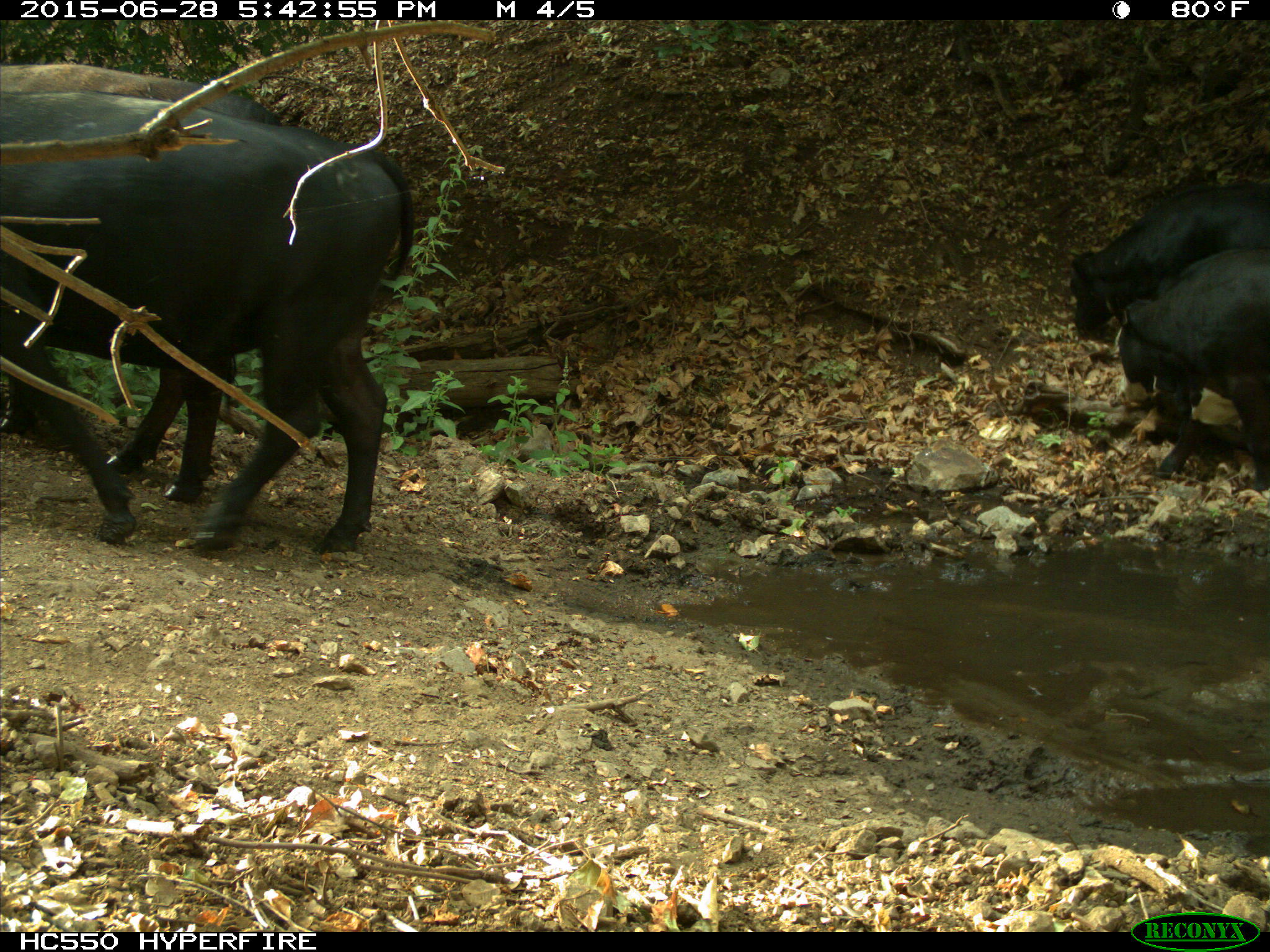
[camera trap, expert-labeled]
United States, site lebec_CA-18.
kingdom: Animalia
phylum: Chordata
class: Mammalia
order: Artiodactyla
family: Bovidae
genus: Bos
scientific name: Bos taurus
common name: domestic cow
Bos taurus (domestic cow).